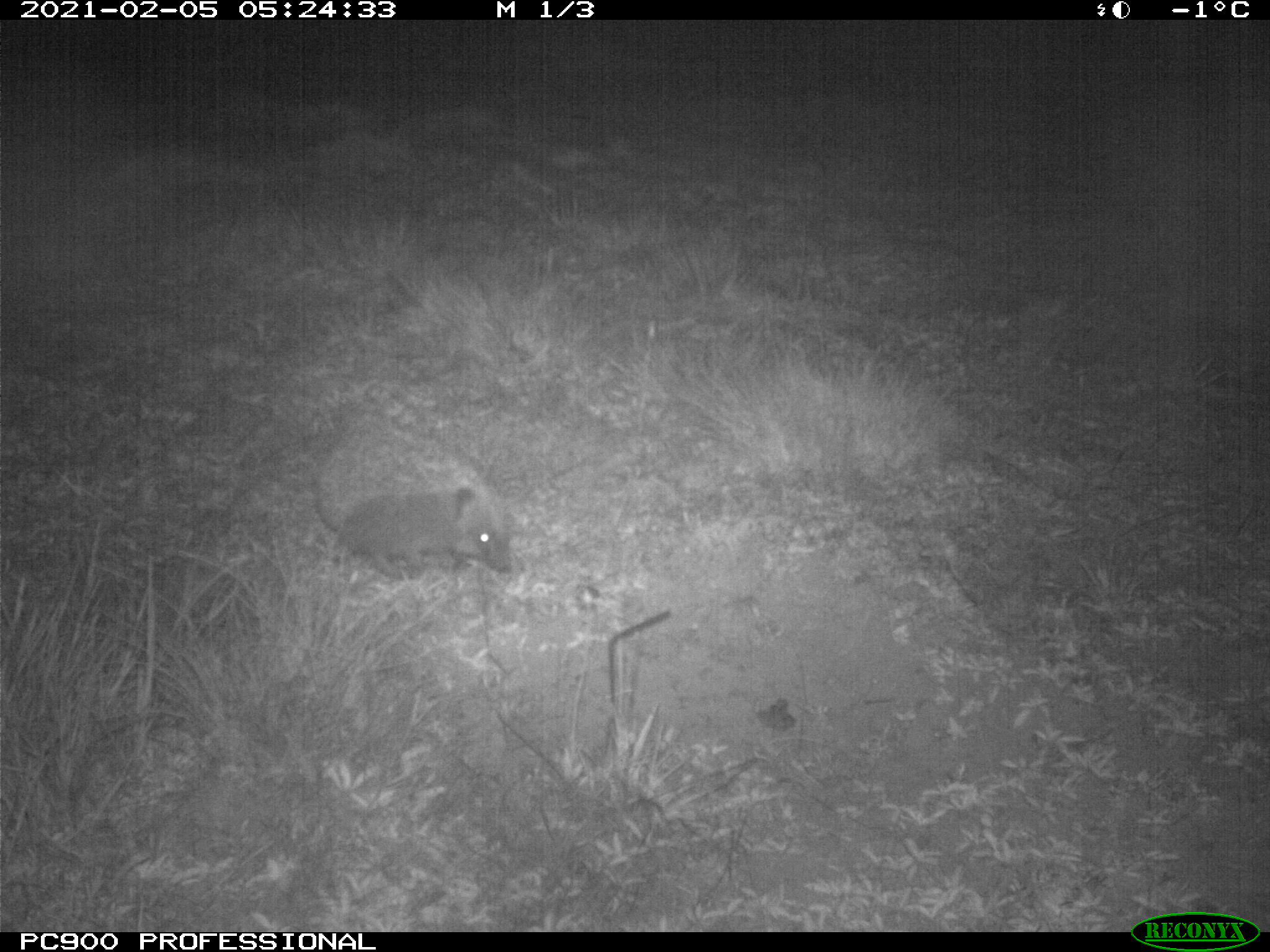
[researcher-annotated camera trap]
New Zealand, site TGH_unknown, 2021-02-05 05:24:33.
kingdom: Animalia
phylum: Chordata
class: Mammalia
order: Eulipotyphla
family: Erinaceidae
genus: Erinaceus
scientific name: Erinaceus europaeus europaeus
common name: european hedgehog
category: hedgehog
Hedgehog (european hedgehog) (Erinaceus europaeus europaeus).